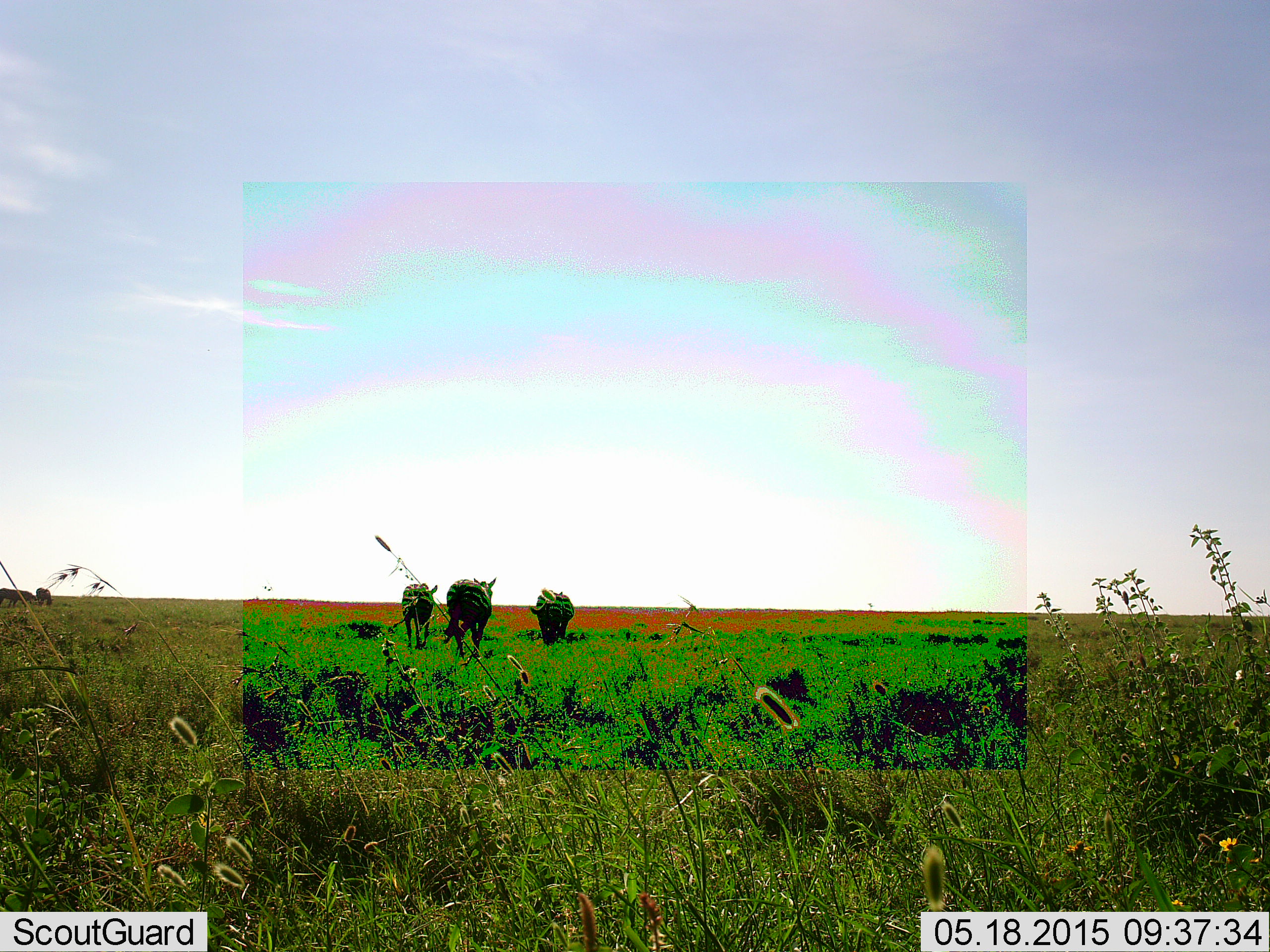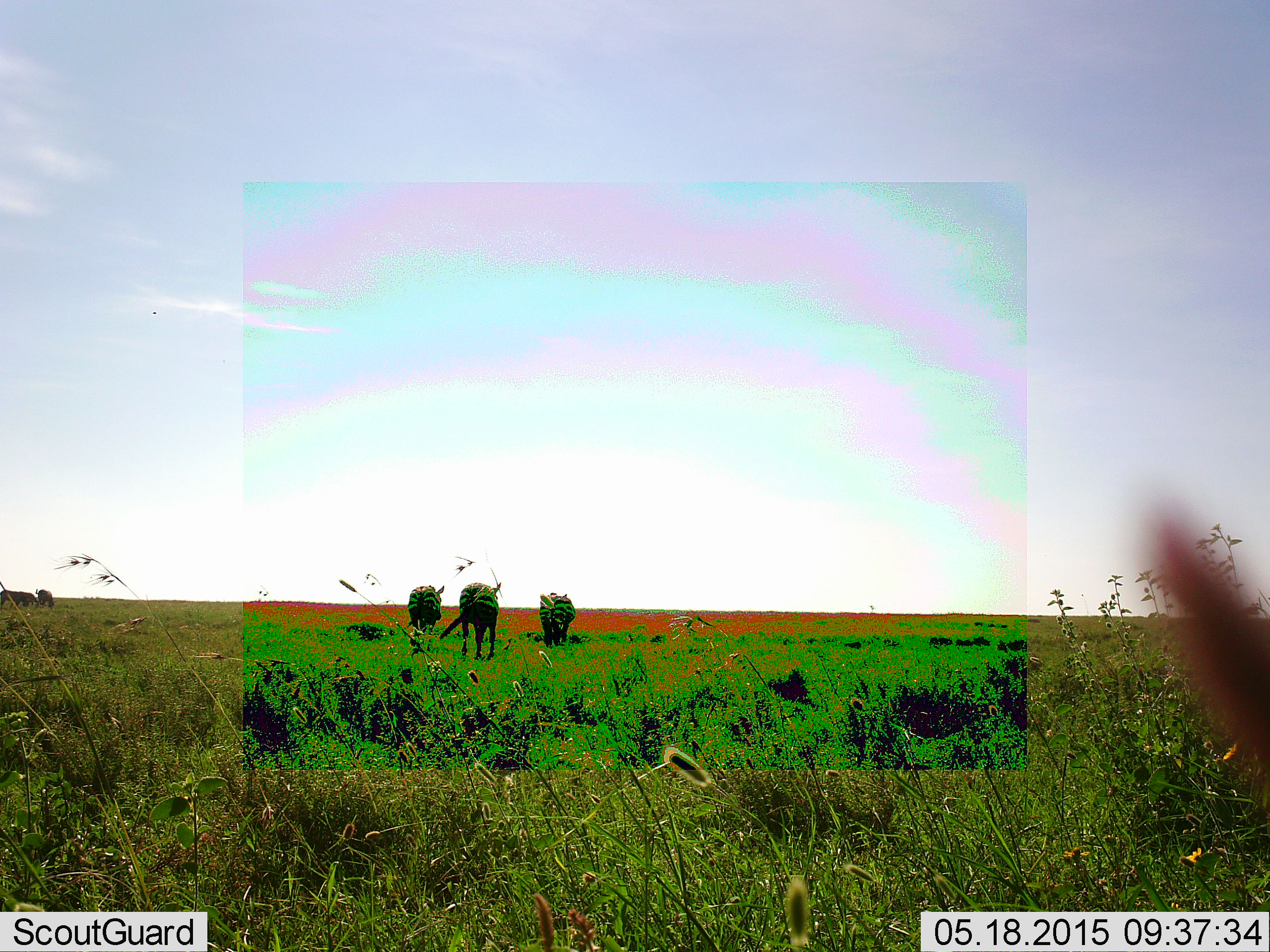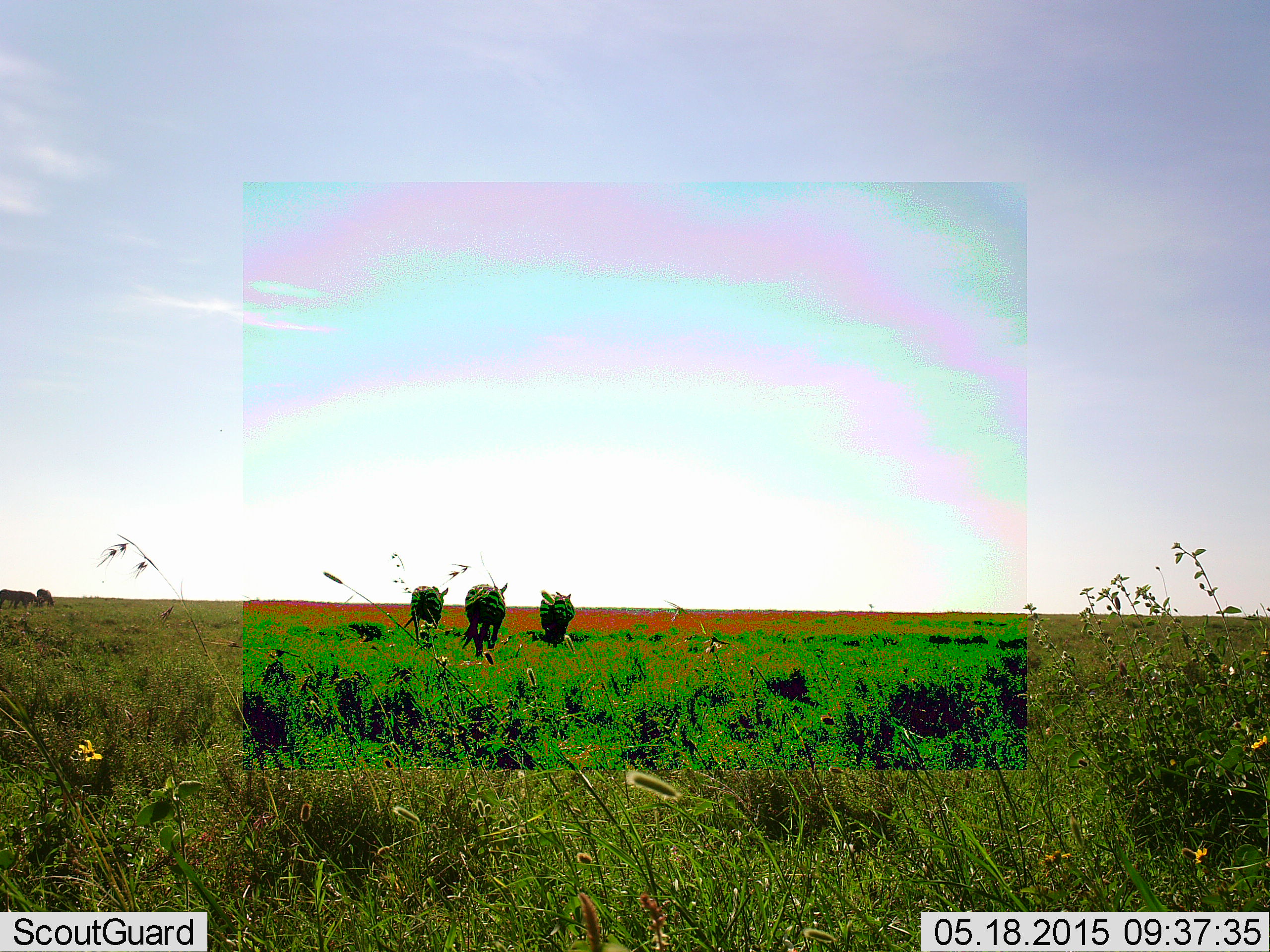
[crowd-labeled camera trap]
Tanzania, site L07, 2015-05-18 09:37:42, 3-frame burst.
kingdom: Animalia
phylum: Chordata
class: Mammalia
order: Perissodactyla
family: Equidae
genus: Equus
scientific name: Equus quagga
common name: plains zebra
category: zebra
Zebra (plains zebra) (Equus quagga), count 3. Behavior (volunteer vote fractions): standing 45%, resting 0%, moving 64%, interacting 0%. Young present (vote fraction): 0%. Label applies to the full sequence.